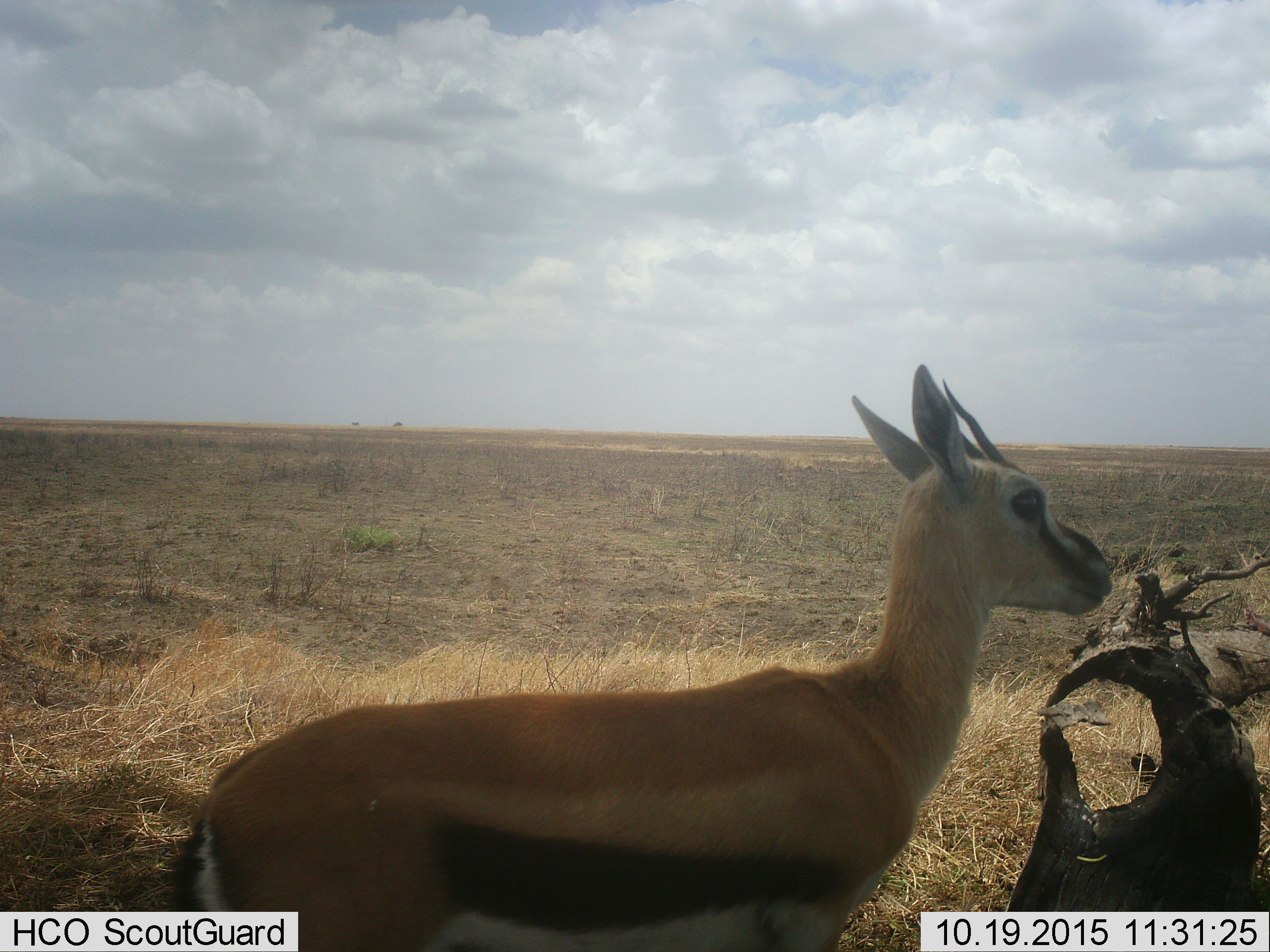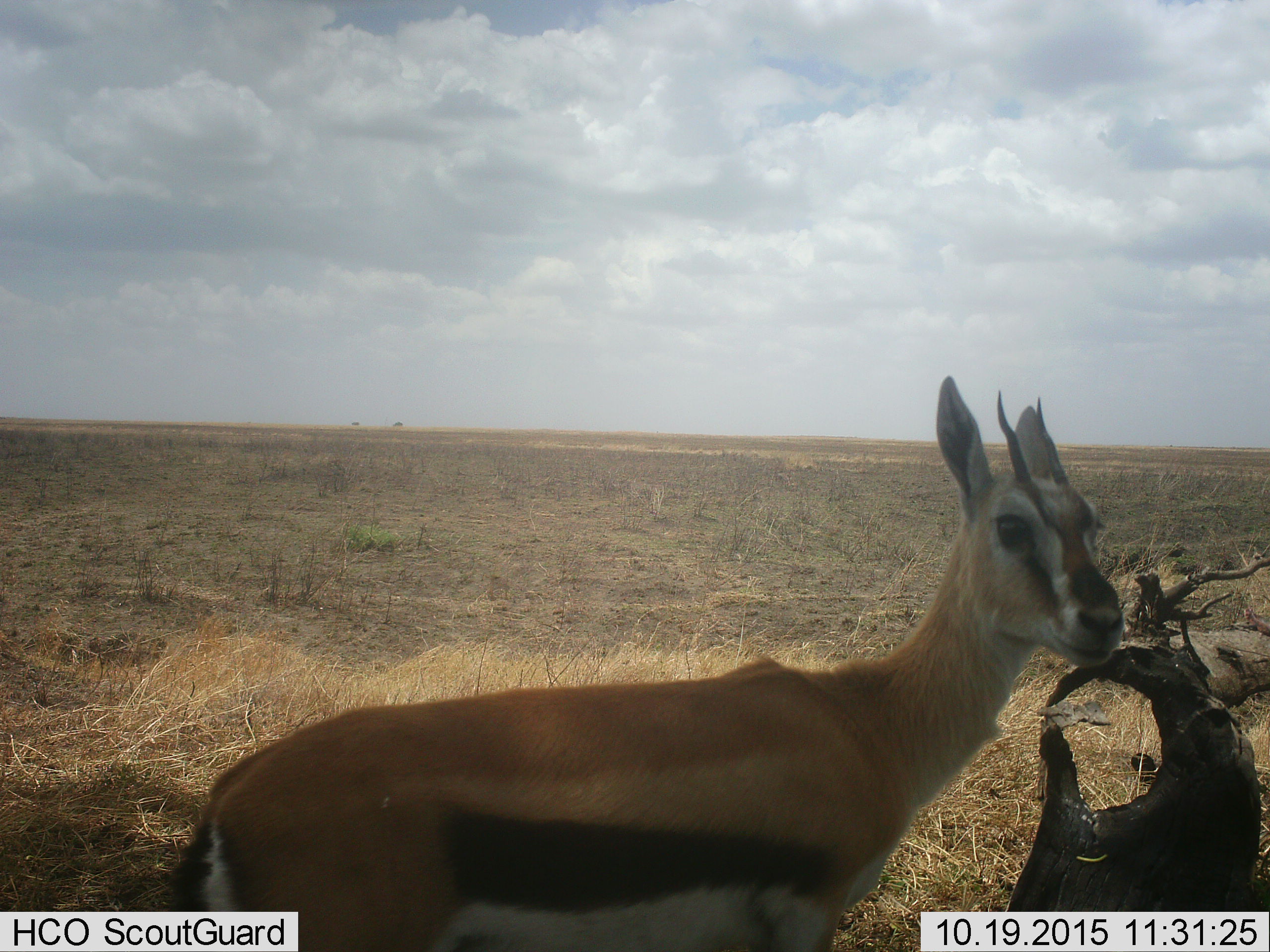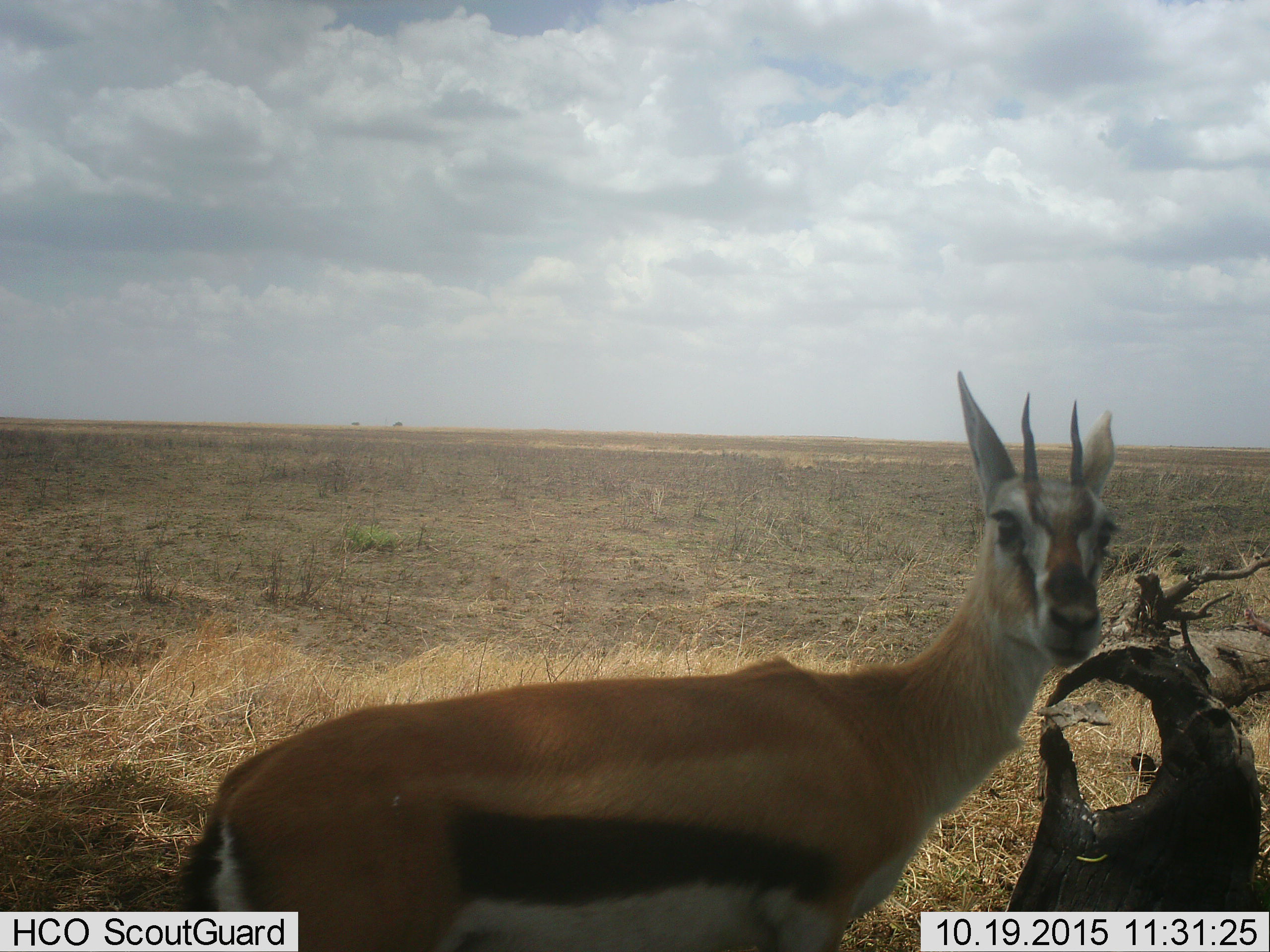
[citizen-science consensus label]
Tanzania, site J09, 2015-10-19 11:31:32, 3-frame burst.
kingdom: Animalia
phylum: Chordata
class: Mammalia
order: Artiodactyla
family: Bovidae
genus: Eudorcas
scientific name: Eudorcas thomsonii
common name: thomson's gazelle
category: gazellethomsons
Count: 1.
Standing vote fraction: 89%.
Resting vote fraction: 0%.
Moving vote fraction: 11%.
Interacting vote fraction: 0%.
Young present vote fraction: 0%.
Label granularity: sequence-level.